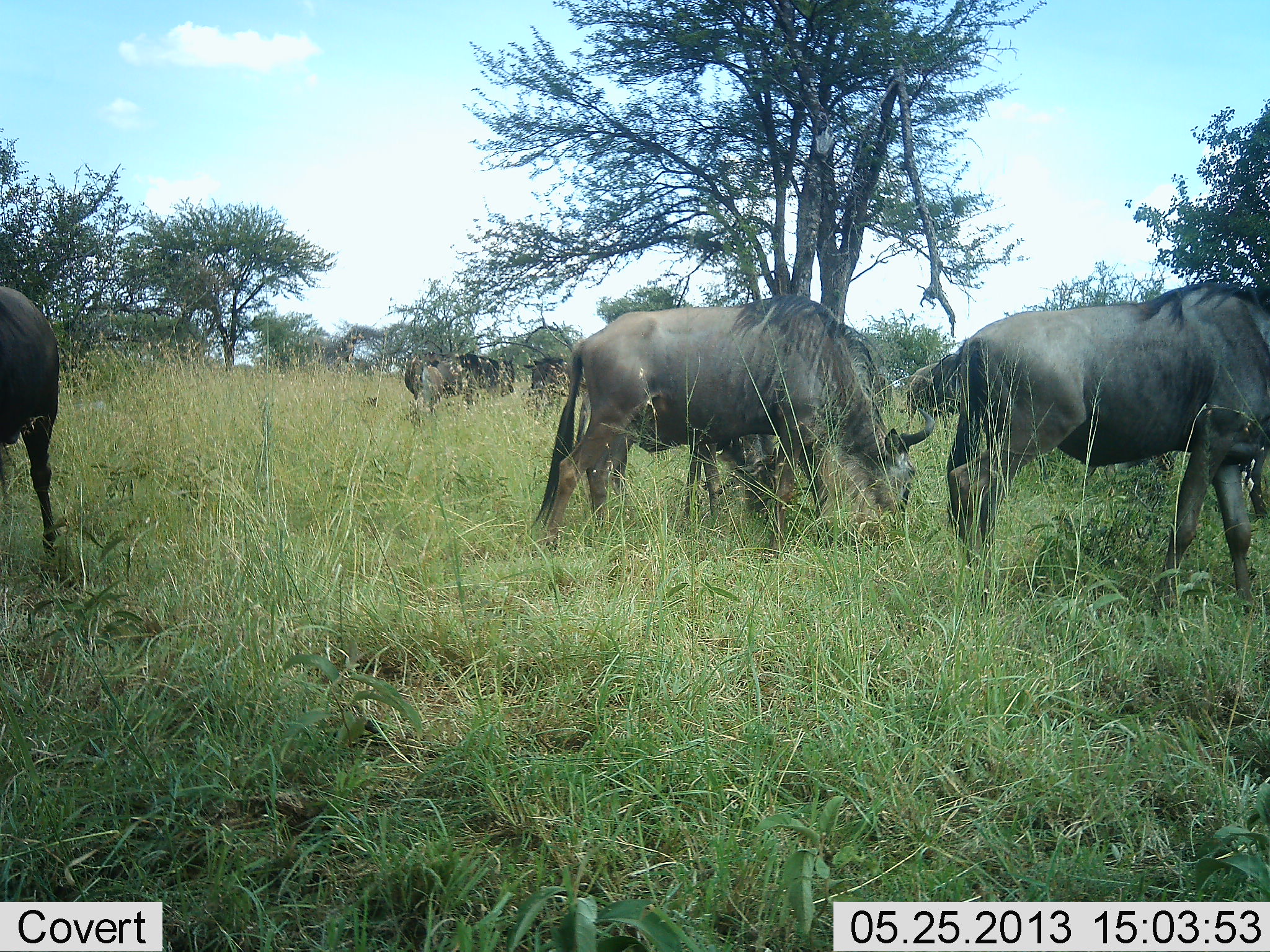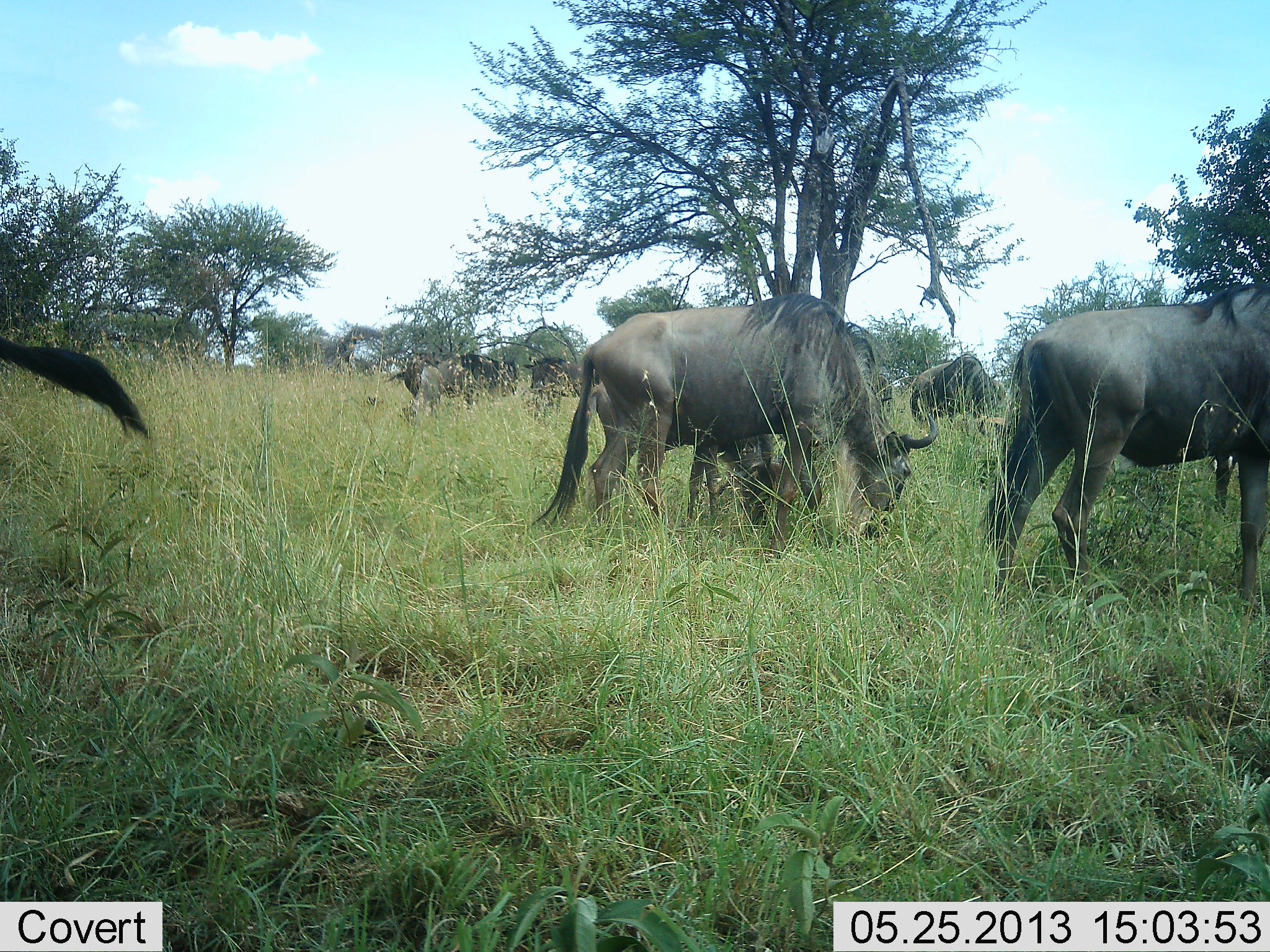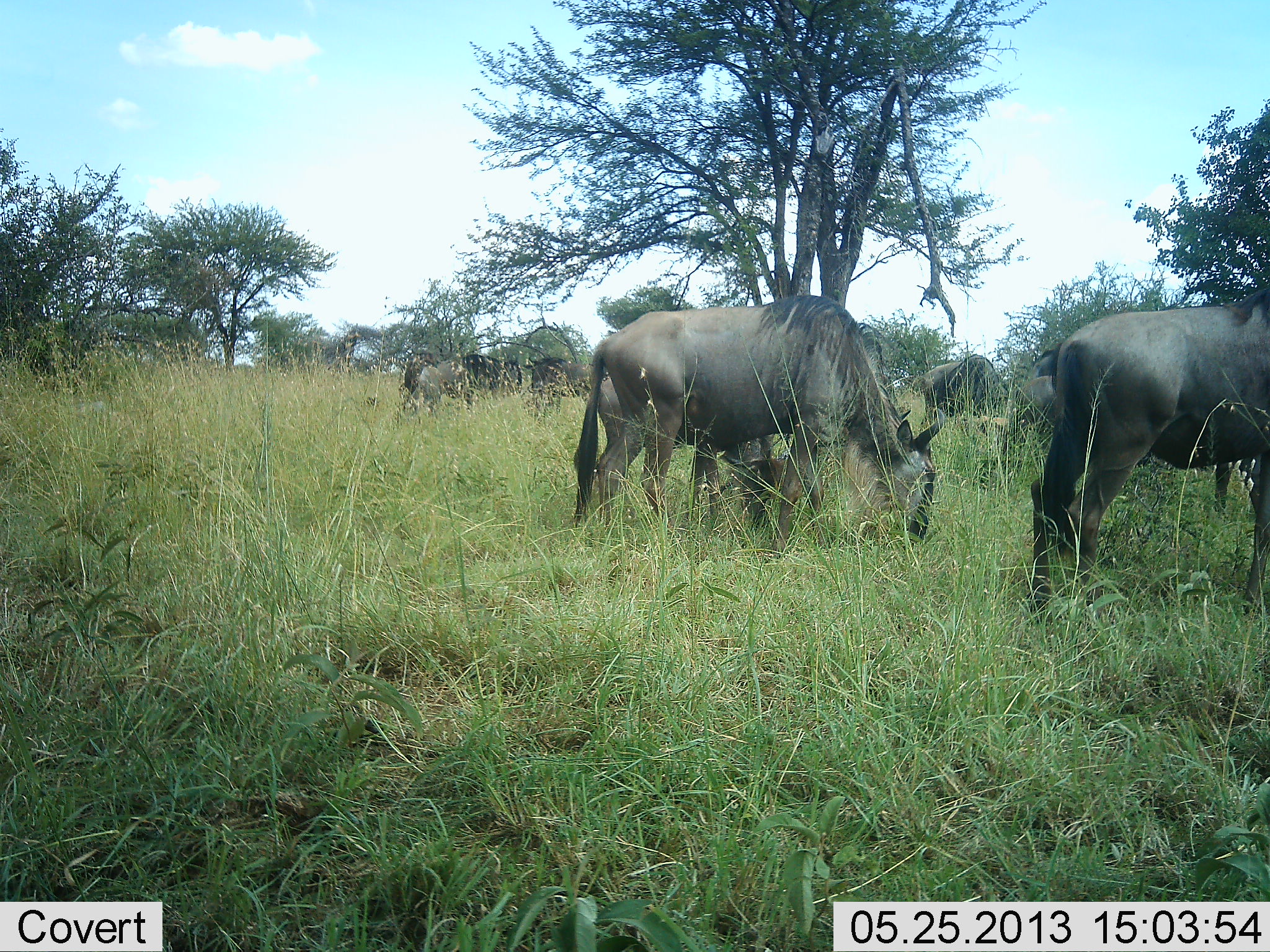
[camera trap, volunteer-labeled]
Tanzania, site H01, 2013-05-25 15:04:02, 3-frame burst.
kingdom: Animalia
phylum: Chordata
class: Mammalia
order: Artiodactyla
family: Bovidae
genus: Connochaetes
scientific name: Connochaetes taurinus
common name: blue wildebeest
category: wildebeest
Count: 8.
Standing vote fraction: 44%.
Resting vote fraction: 15%.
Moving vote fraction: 41%.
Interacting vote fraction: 6%.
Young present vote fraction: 9%.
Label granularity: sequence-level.